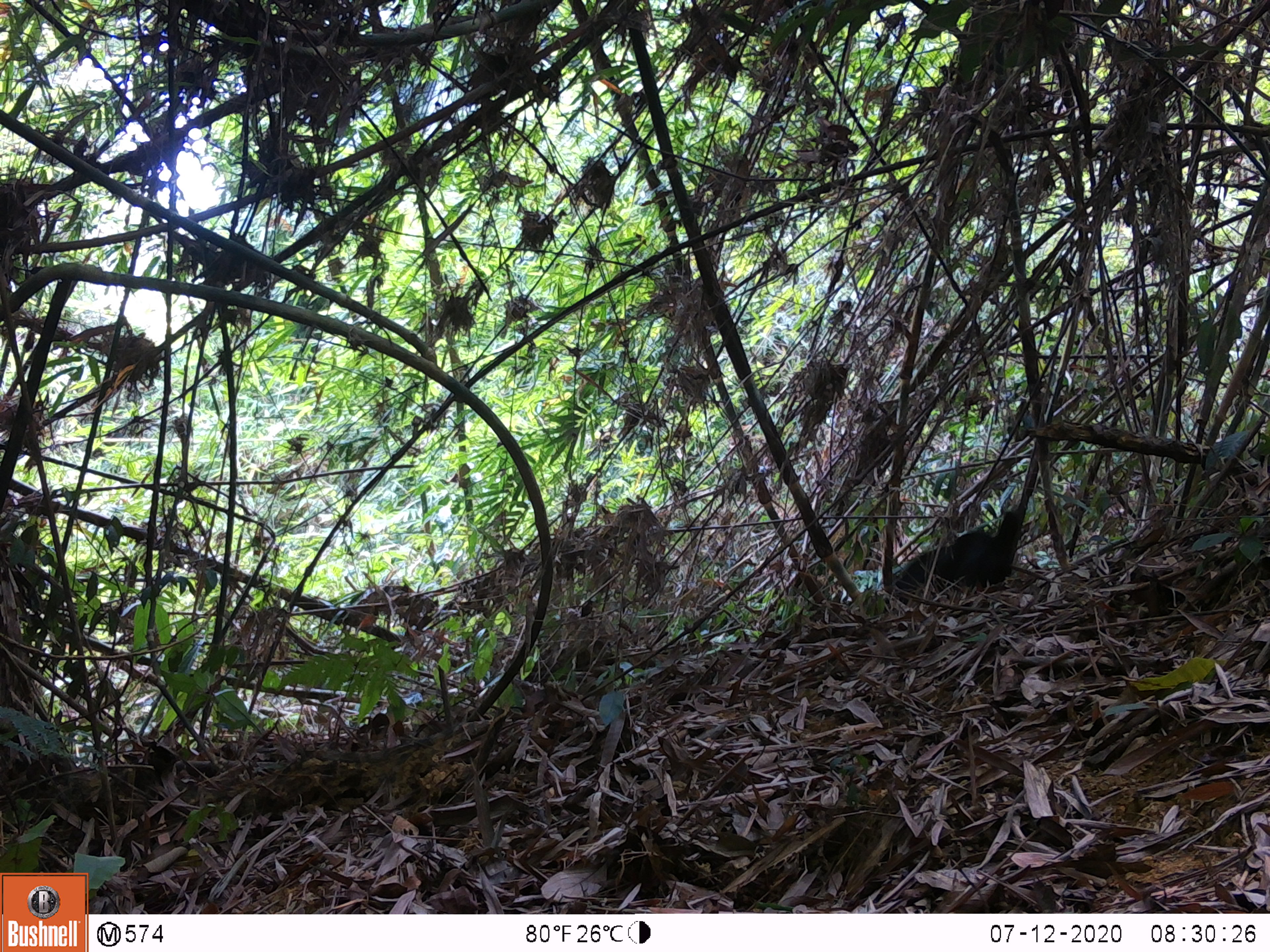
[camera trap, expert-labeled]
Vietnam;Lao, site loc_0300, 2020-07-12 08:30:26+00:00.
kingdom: Animalia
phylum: Chordata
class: Mammalia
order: Carnivora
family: Canidae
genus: Canis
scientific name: Canis familiaris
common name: domestic dog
Domestic dog (Canis familiaris). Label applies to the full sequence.